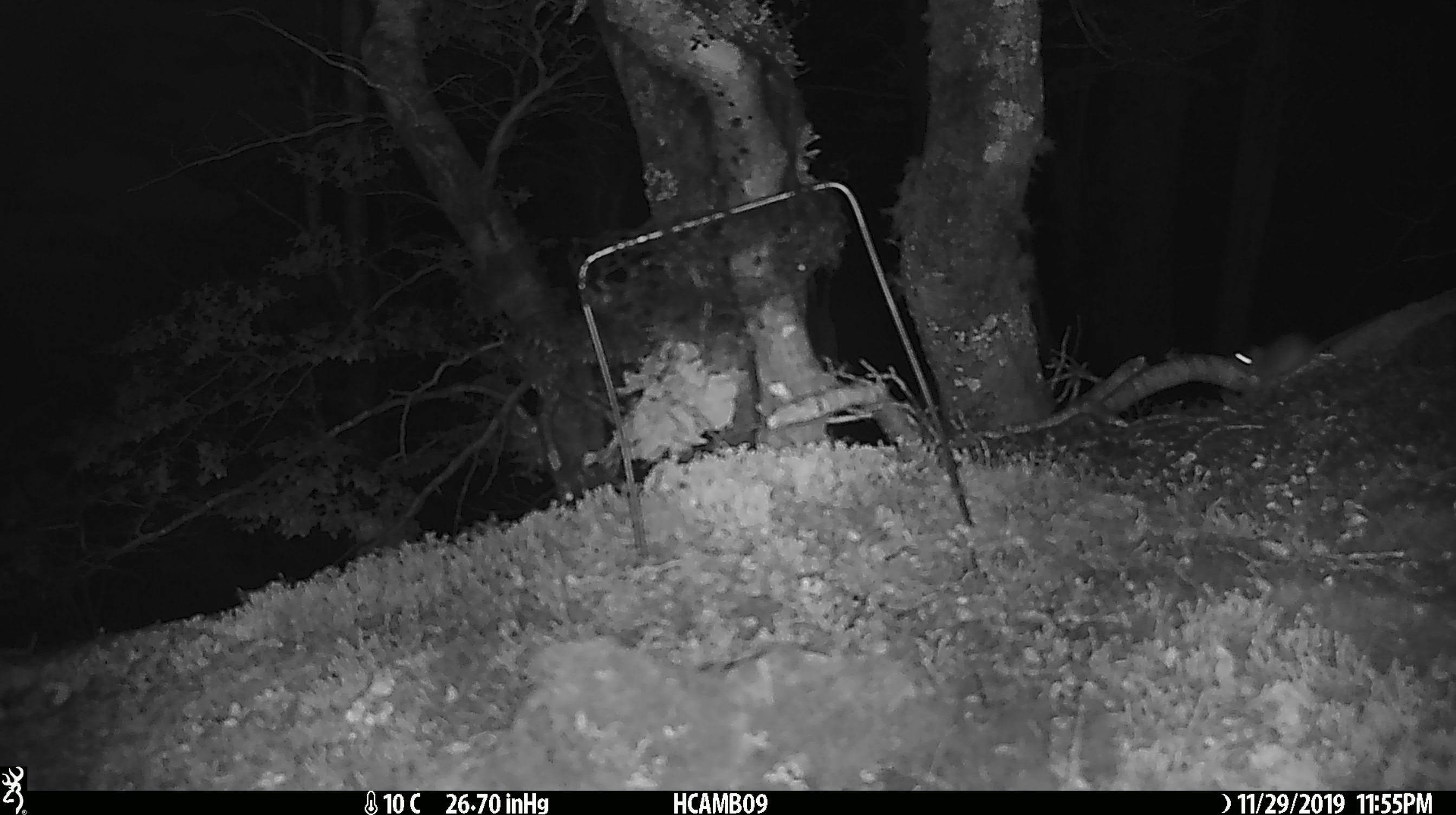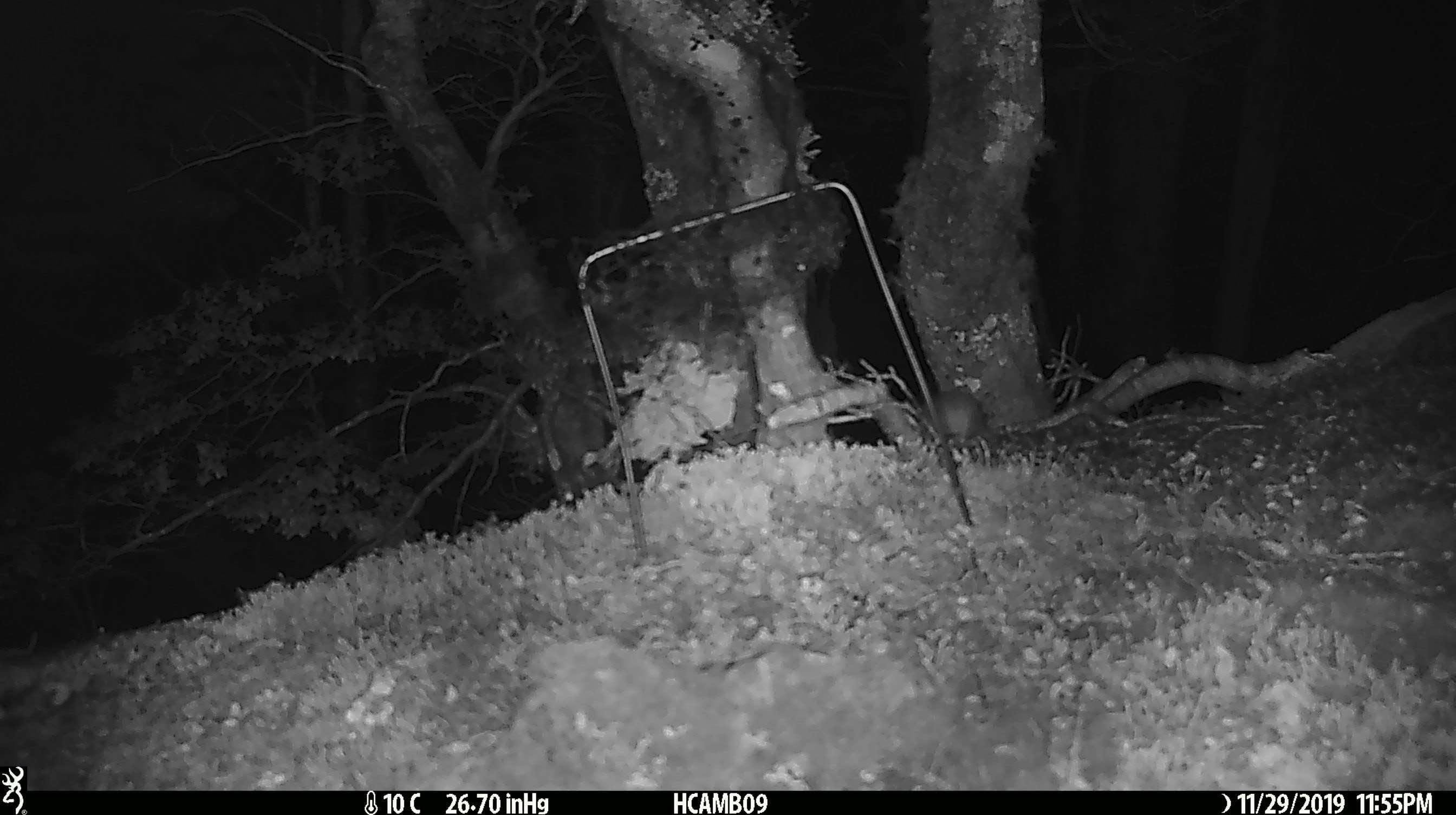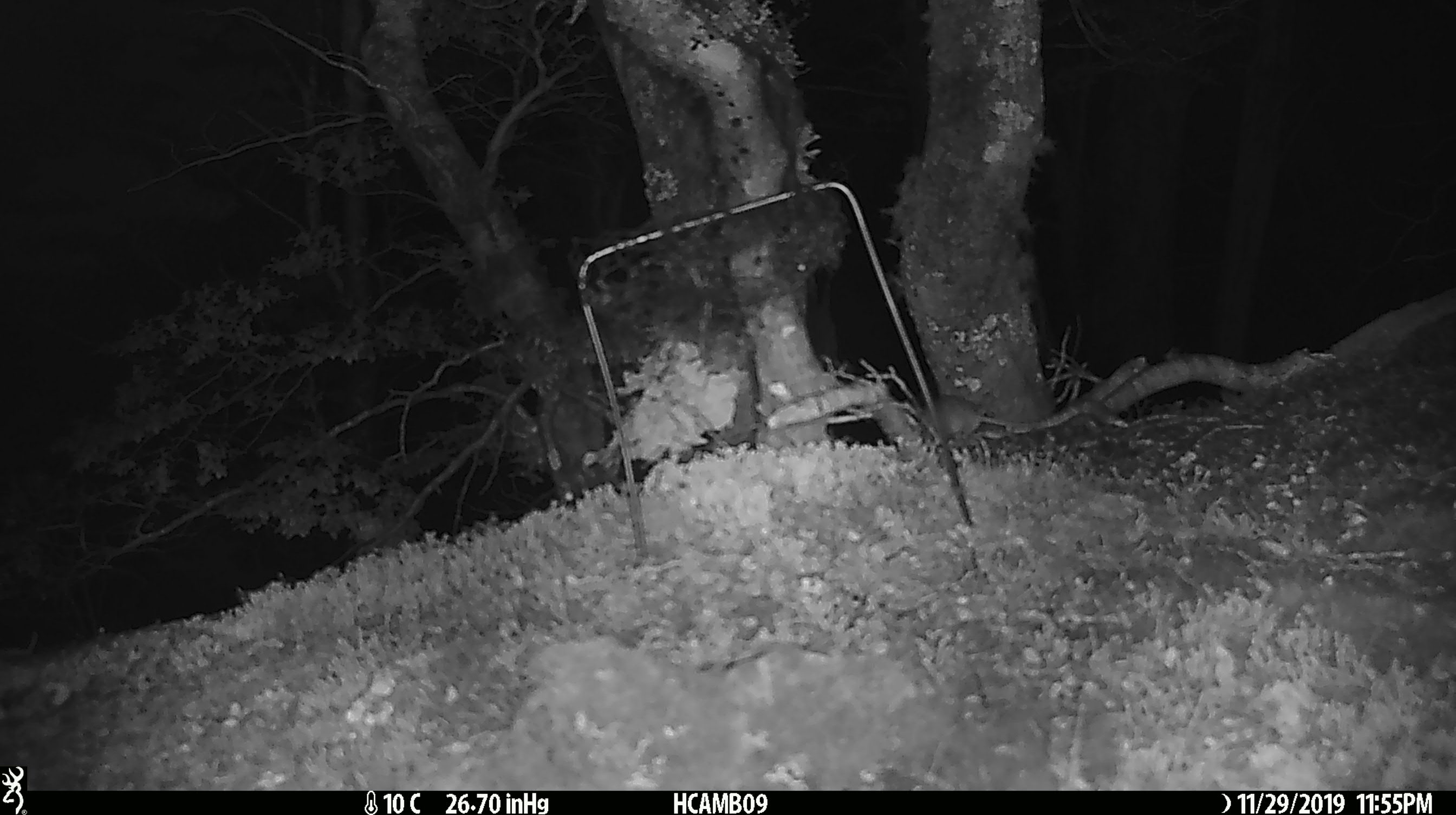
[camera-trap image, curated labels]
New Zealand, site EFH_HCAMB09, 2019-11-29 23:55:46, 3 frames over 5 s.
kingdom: Animalia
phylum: Chordata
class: Mammalia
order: Rodentia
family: Muridae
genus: Mus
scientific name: Mus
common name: mouse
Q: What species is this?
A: Mouse (Mus).